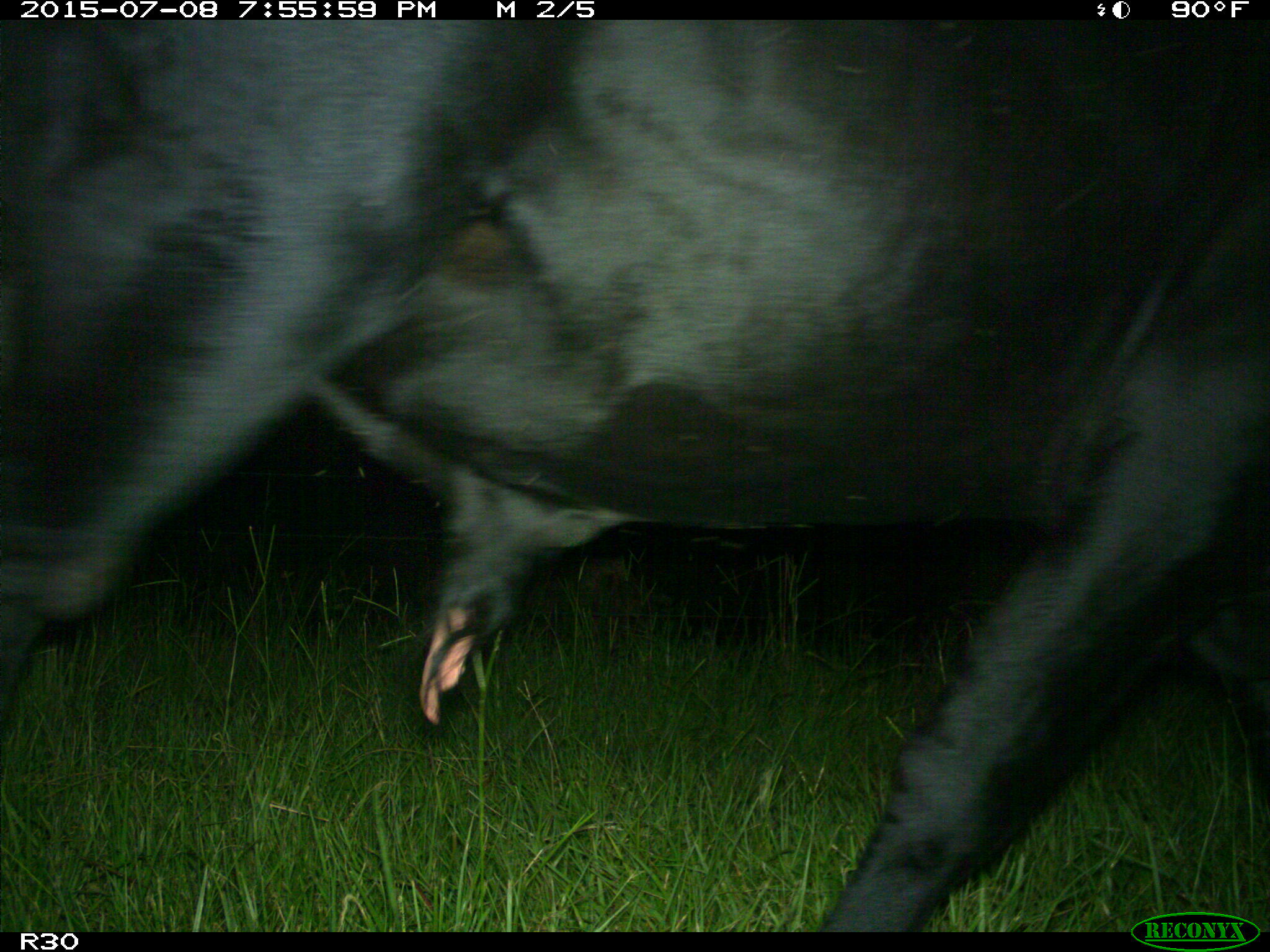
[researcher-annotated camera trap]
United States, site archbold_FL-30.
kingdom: Animalia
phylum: Chordata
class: Mammalia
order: Artiodactyla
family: Bovidae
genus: Bos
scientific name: Bos taurus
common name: domestic cow